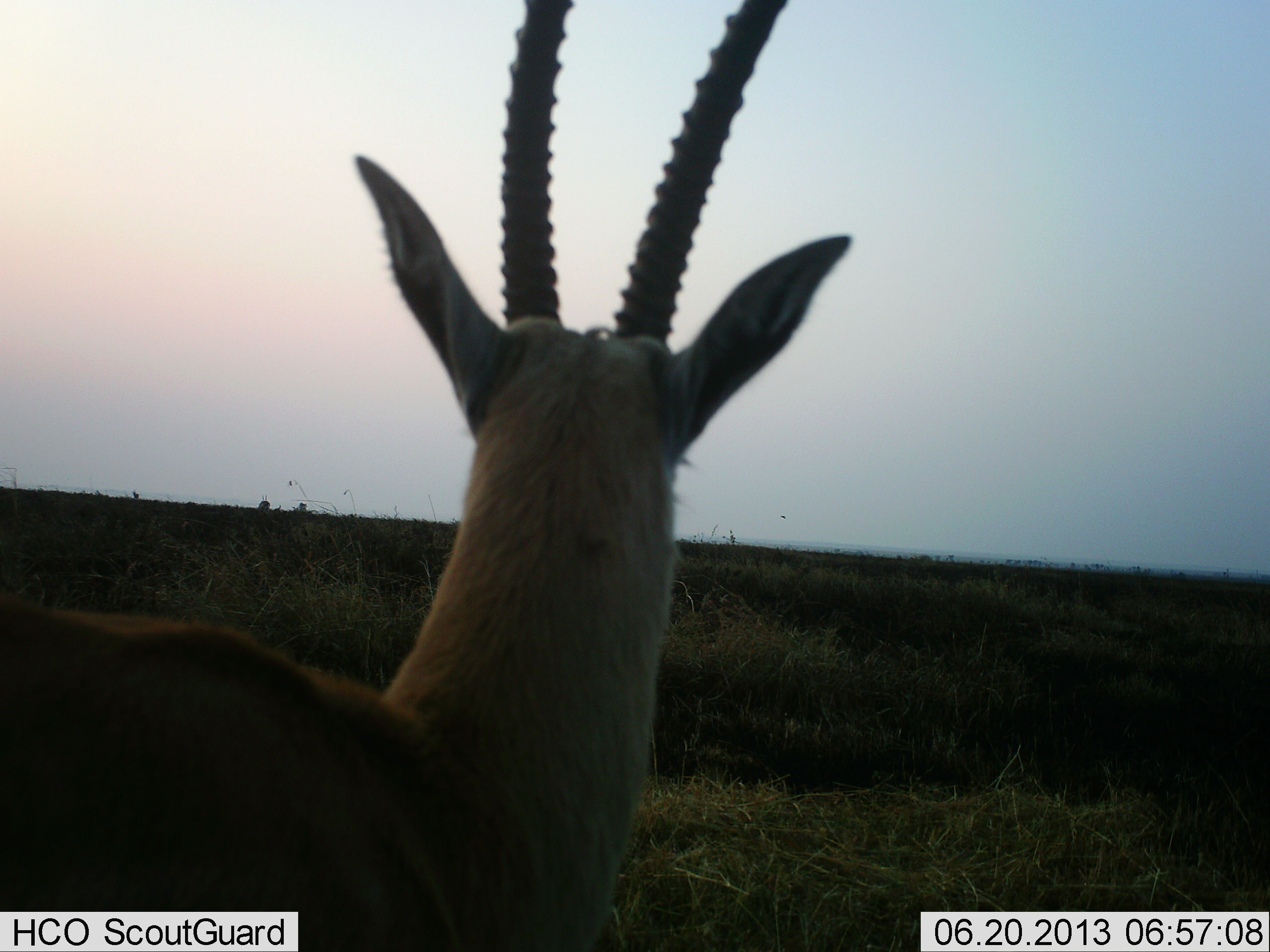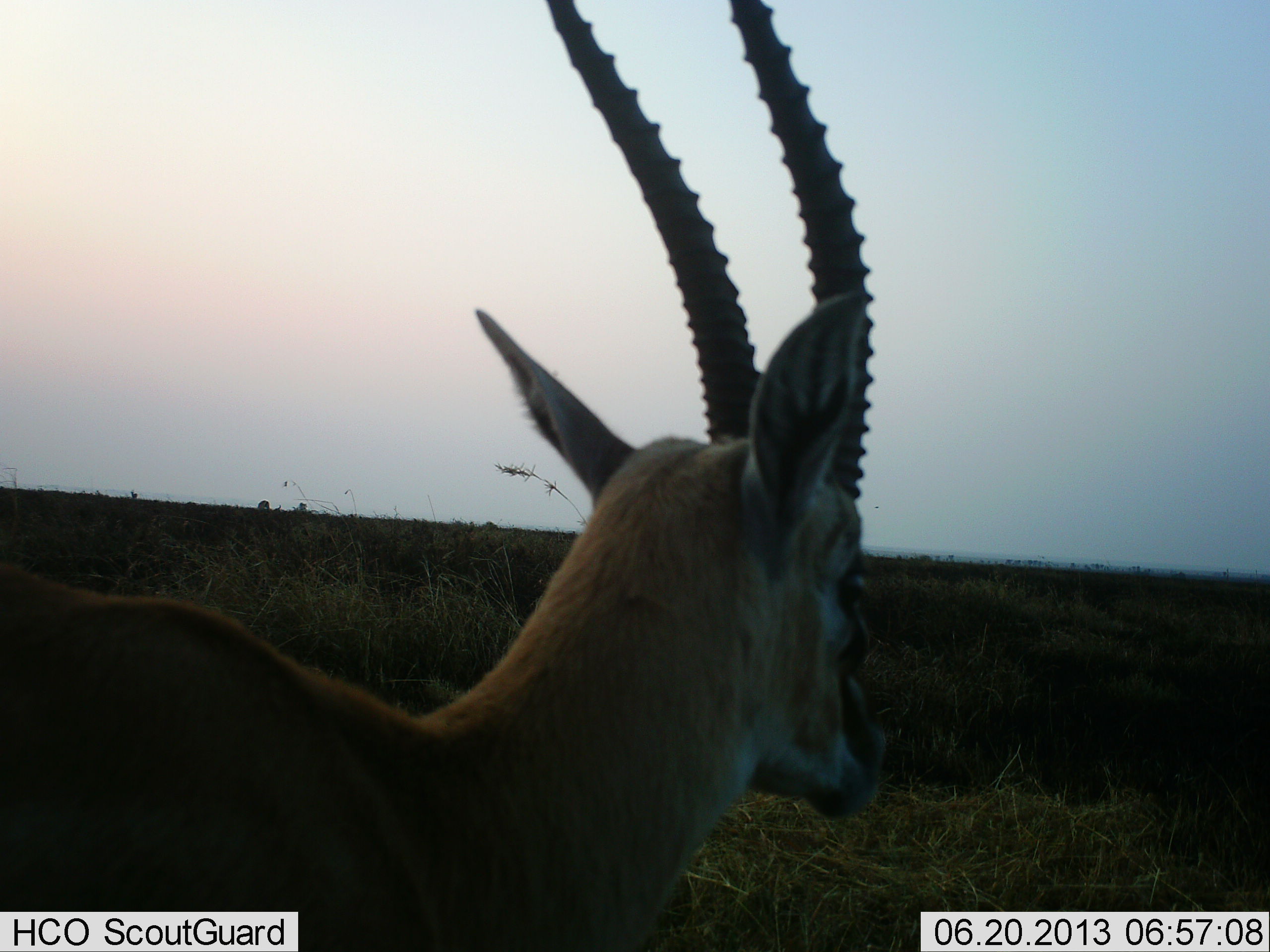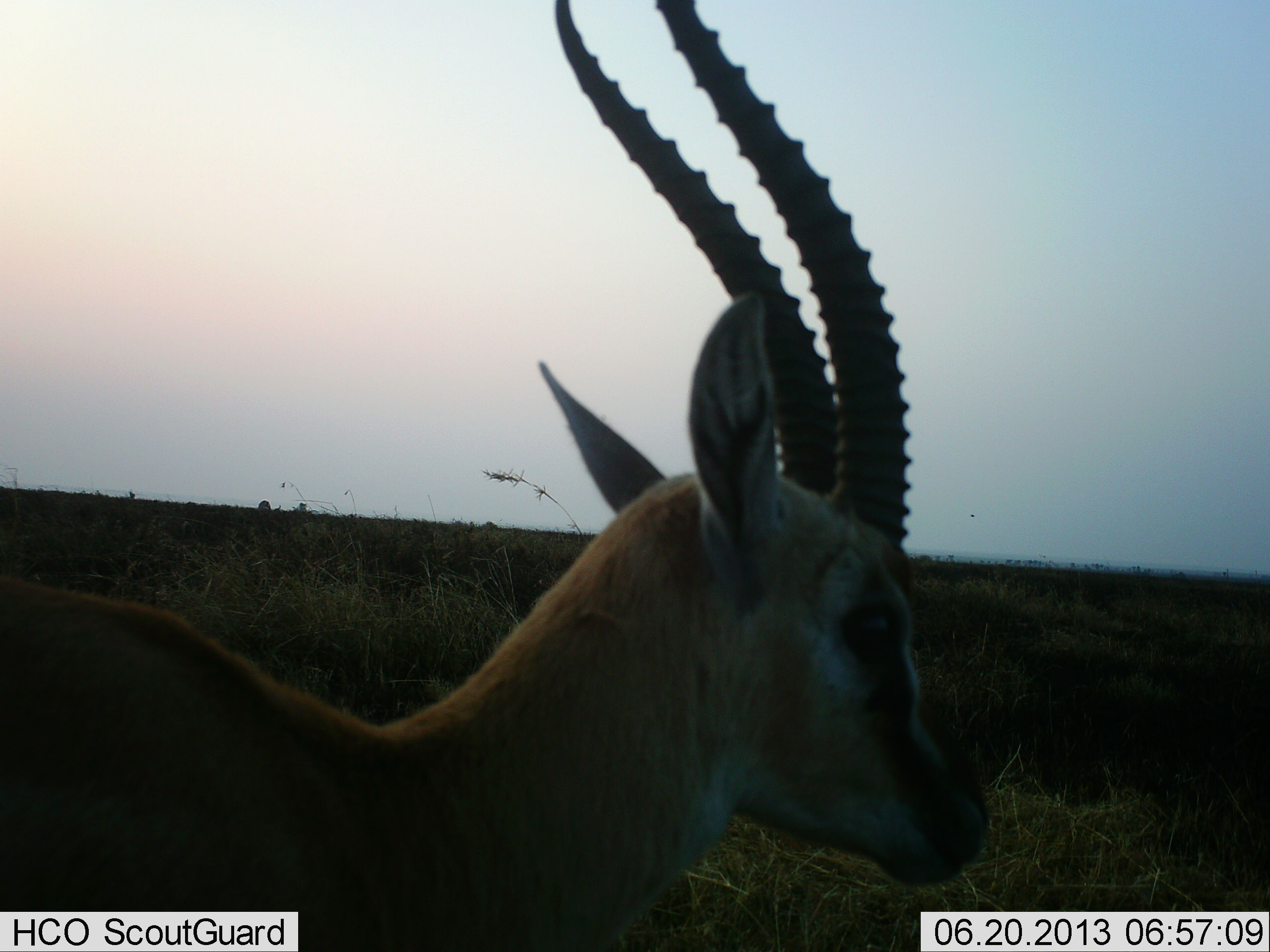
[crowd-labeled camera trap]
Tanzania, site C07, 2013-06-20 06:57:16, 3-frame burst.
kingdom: Animalia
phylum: Chordata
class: Mammalia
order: Artiodactyla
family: Bovidae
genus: Eudorcas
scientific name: Eudorcas thomsonii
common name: thomson's gazelle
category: gazellethomsons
Gazellethomsons (thomson's gazelle) (Eudorcas thomsonii), count 1. Behavior (volunteer vote fractions): standing 93%, resting 0%, moving 7%, interacting 0%. Young present (vote fraction): 0%. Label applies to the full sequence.